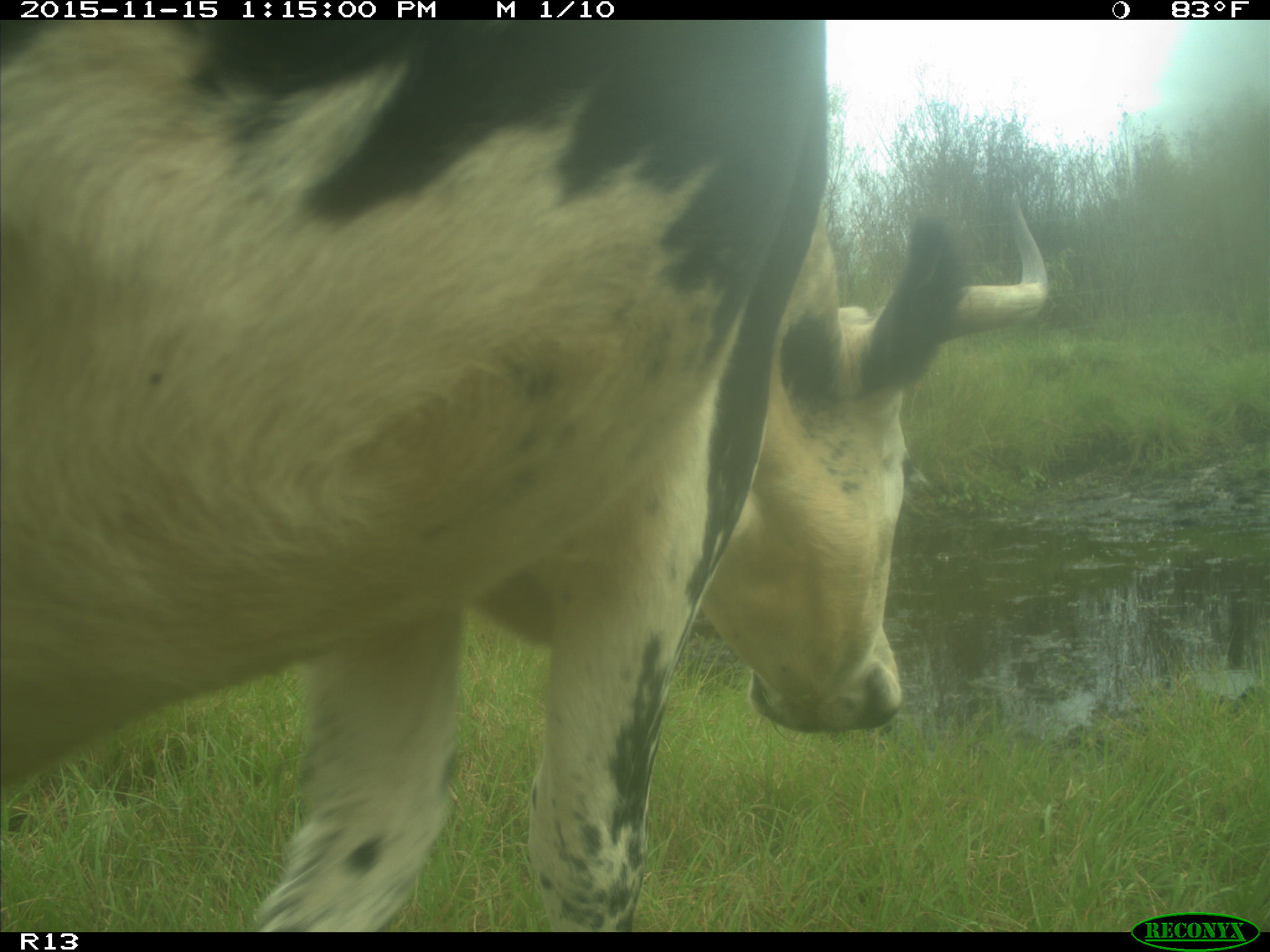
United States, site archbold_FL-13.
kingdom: Animalia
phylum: Chordata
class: Mammalia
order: Artiodactyla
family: Bovidae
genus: Bos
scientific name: Bos taurus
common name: domestic cow